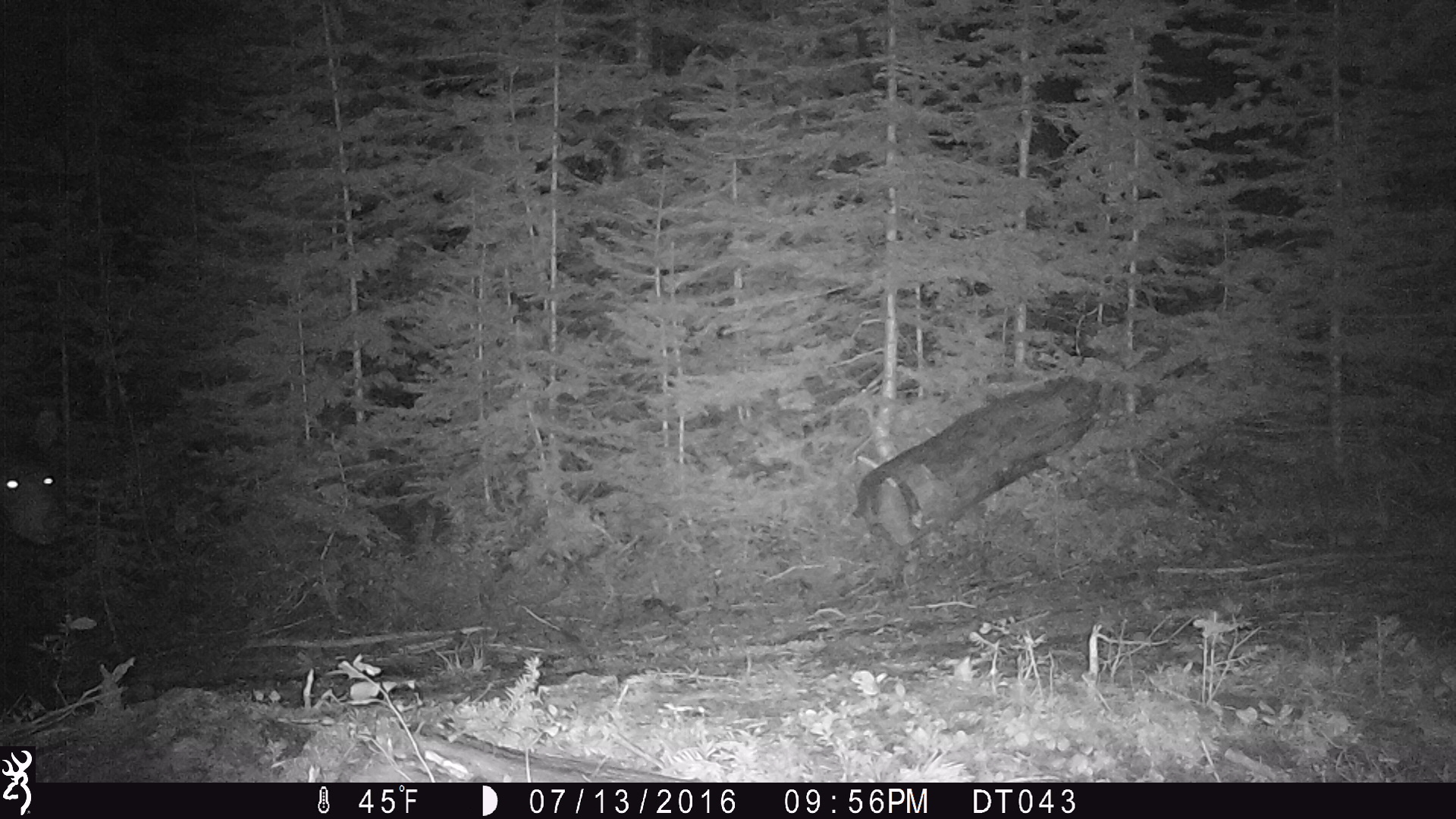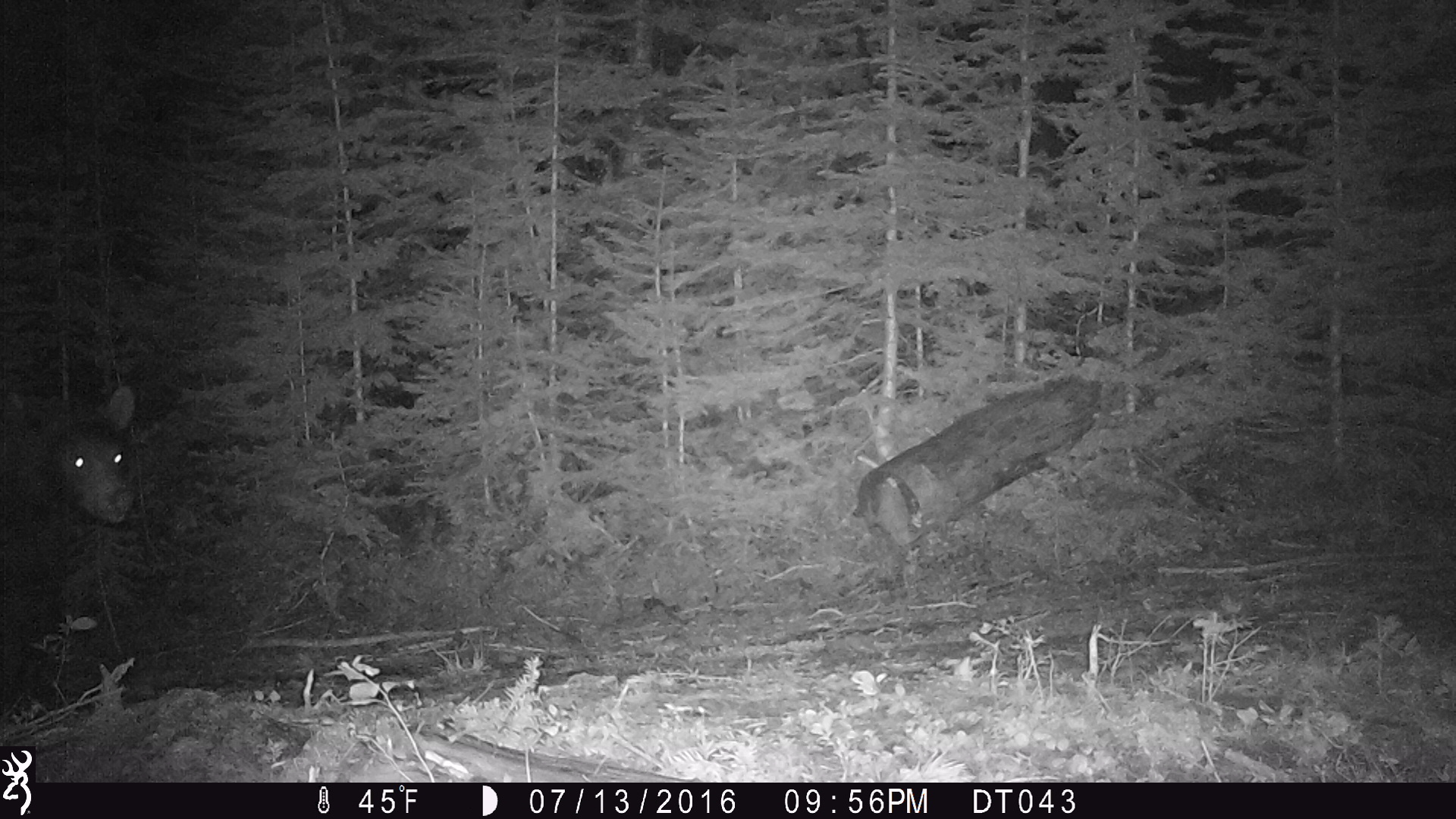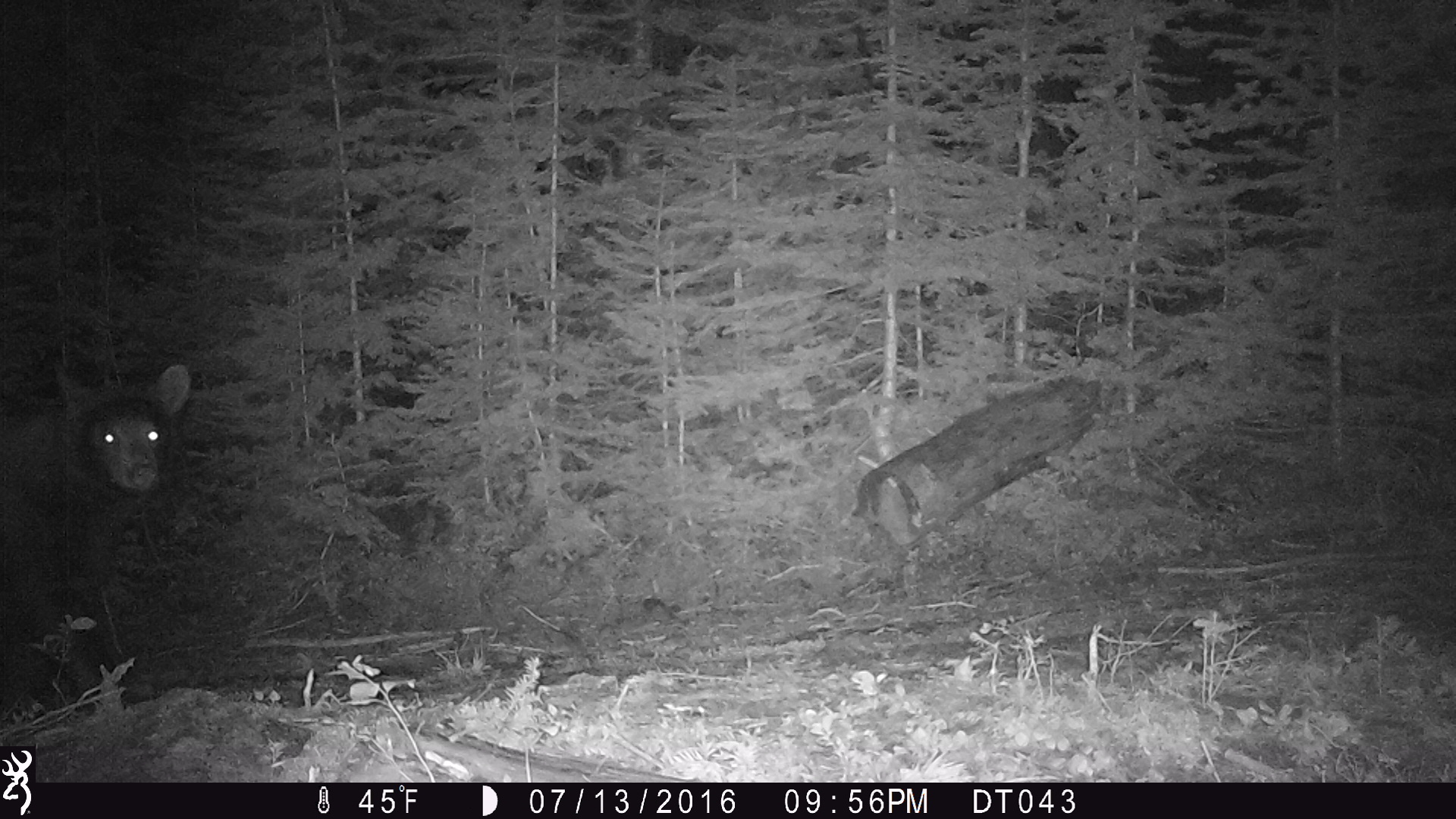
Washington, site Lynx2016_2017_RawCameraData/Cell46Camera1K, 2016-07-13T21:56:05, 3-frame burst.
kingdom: Animalia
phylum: Chordata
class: Mammalia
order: Carnivora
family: Ursidae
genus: Ursus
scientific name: Ursus americanus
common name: american black bear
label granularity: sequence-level